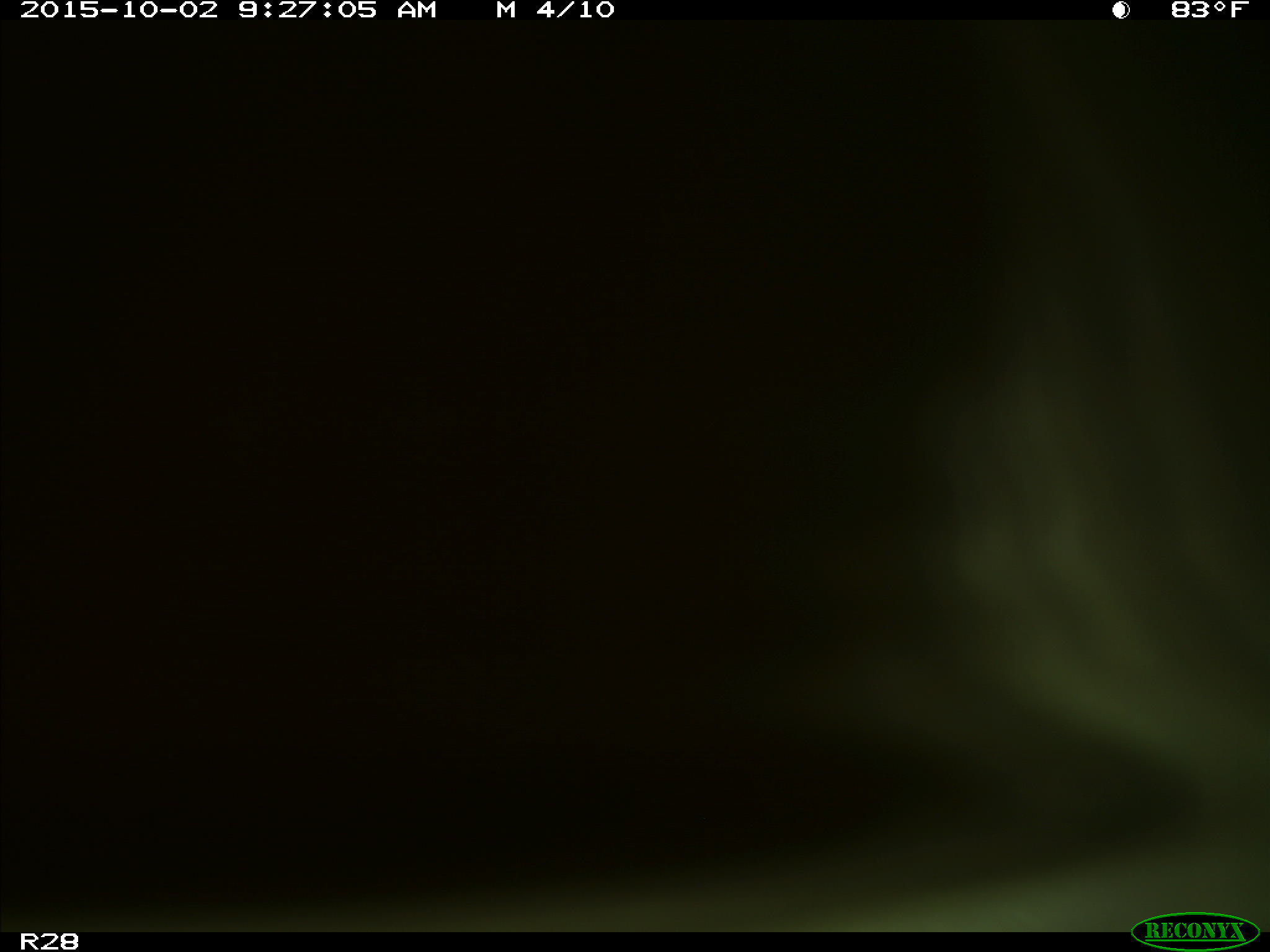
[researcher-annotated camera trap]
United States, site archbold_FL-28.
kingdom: Animalia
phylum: Chordata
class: Mammalia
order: Artiodactyla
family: Bovidae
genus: Bos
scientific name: Bos taurus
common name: domestic cow